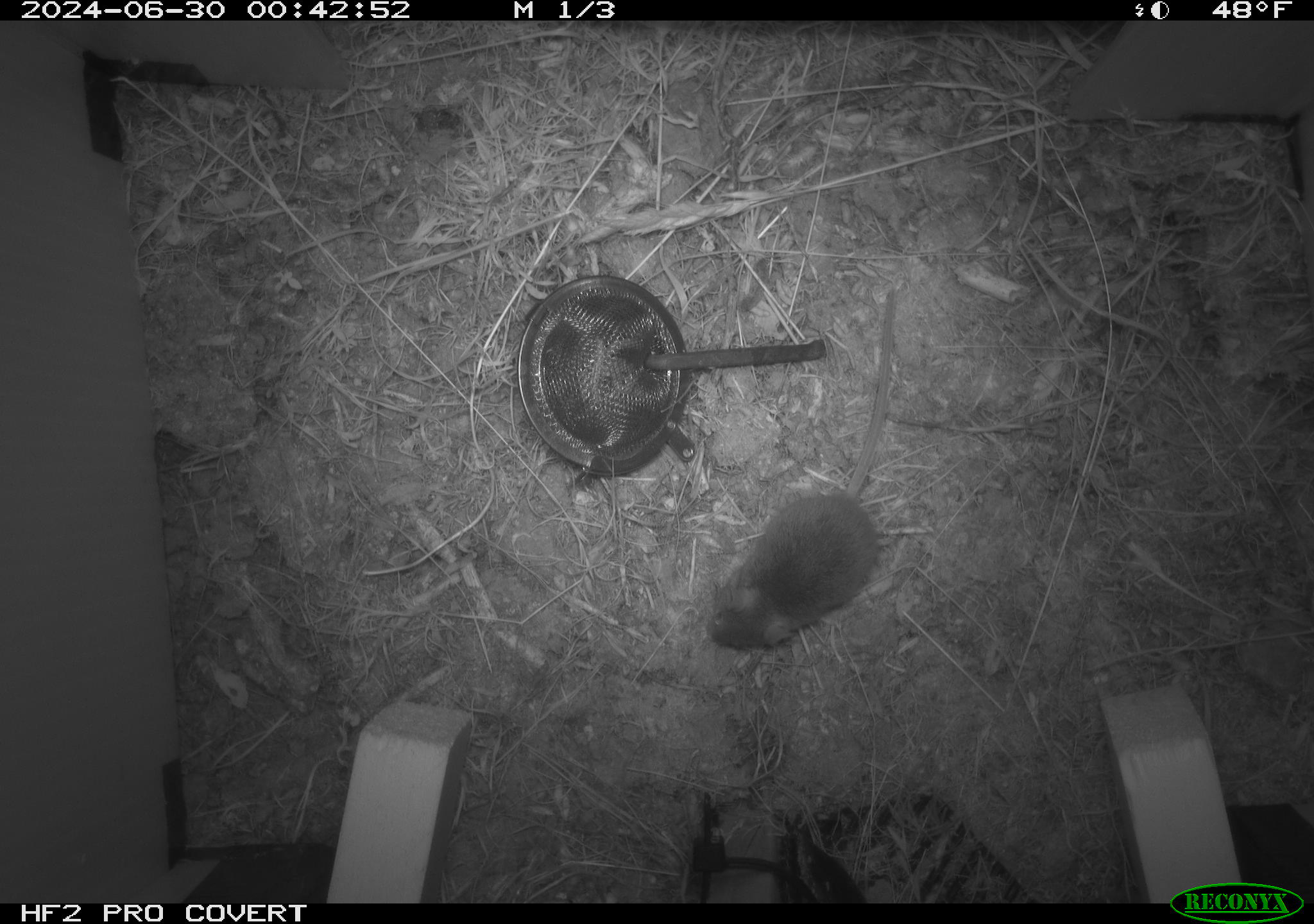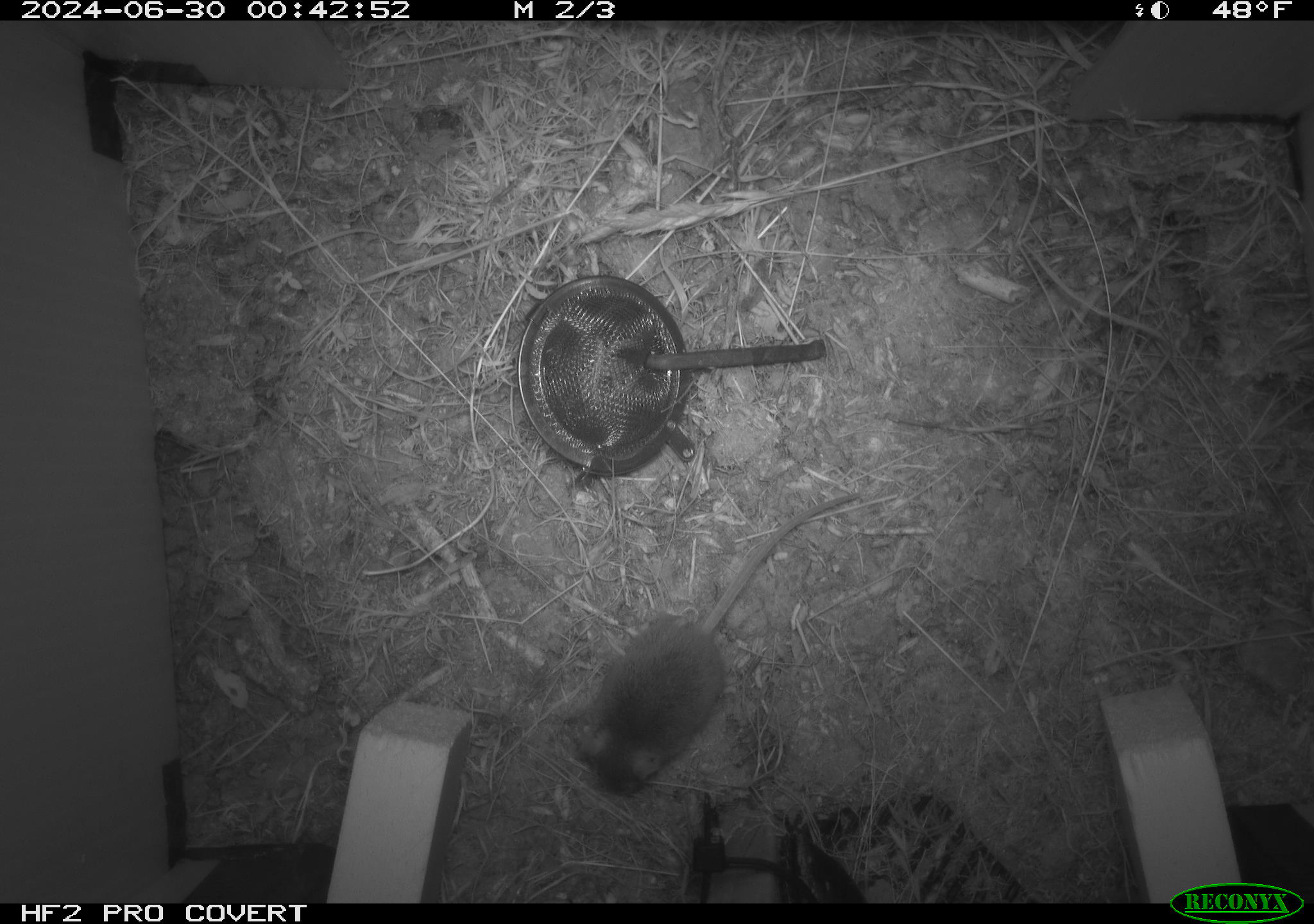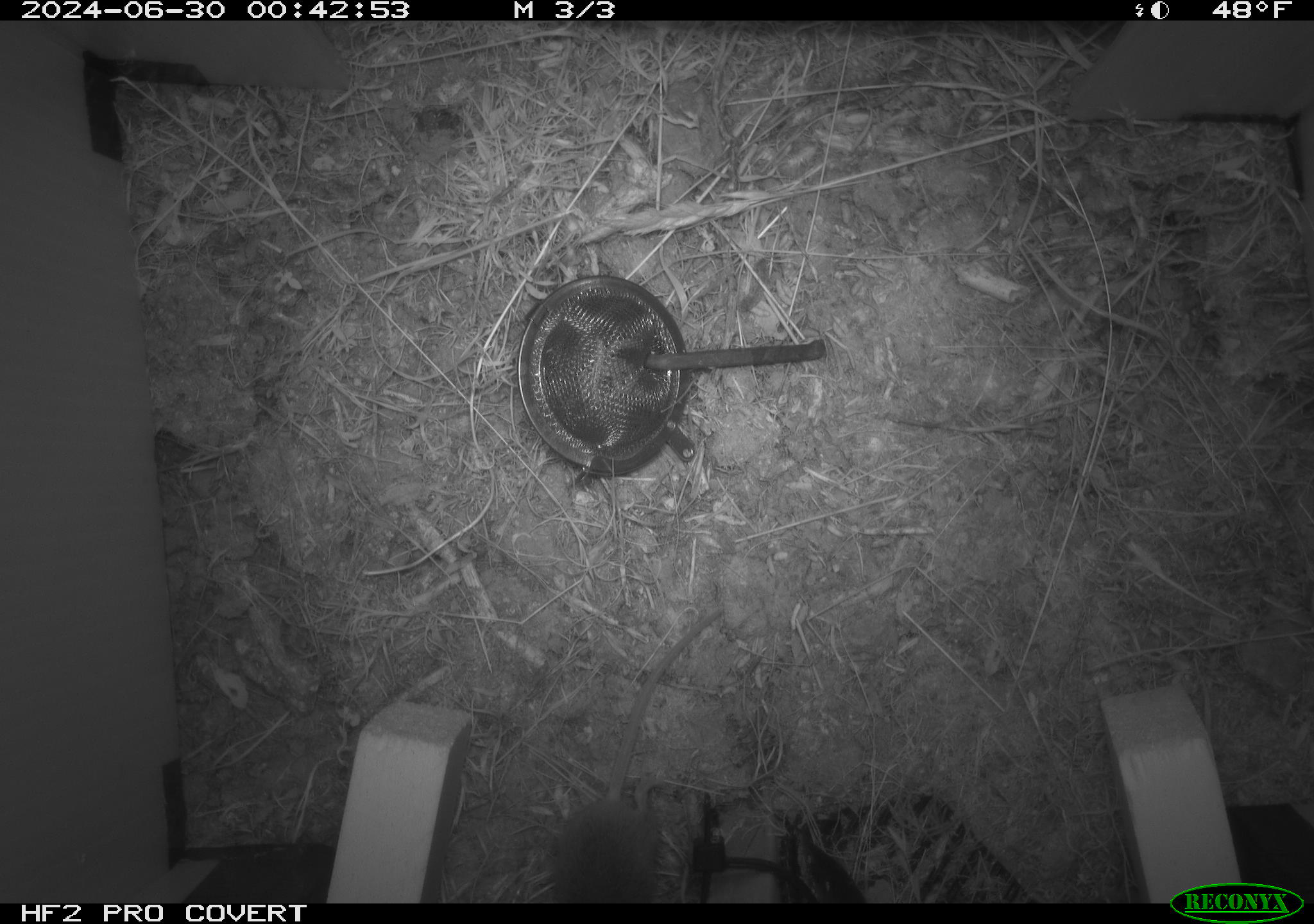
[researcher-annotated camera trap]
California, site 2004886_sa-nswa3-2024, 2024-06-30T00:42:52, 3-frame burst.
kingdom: Animalia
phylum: Chordata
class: Mammalia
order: Rodentia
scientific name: Rodentia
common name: rodent